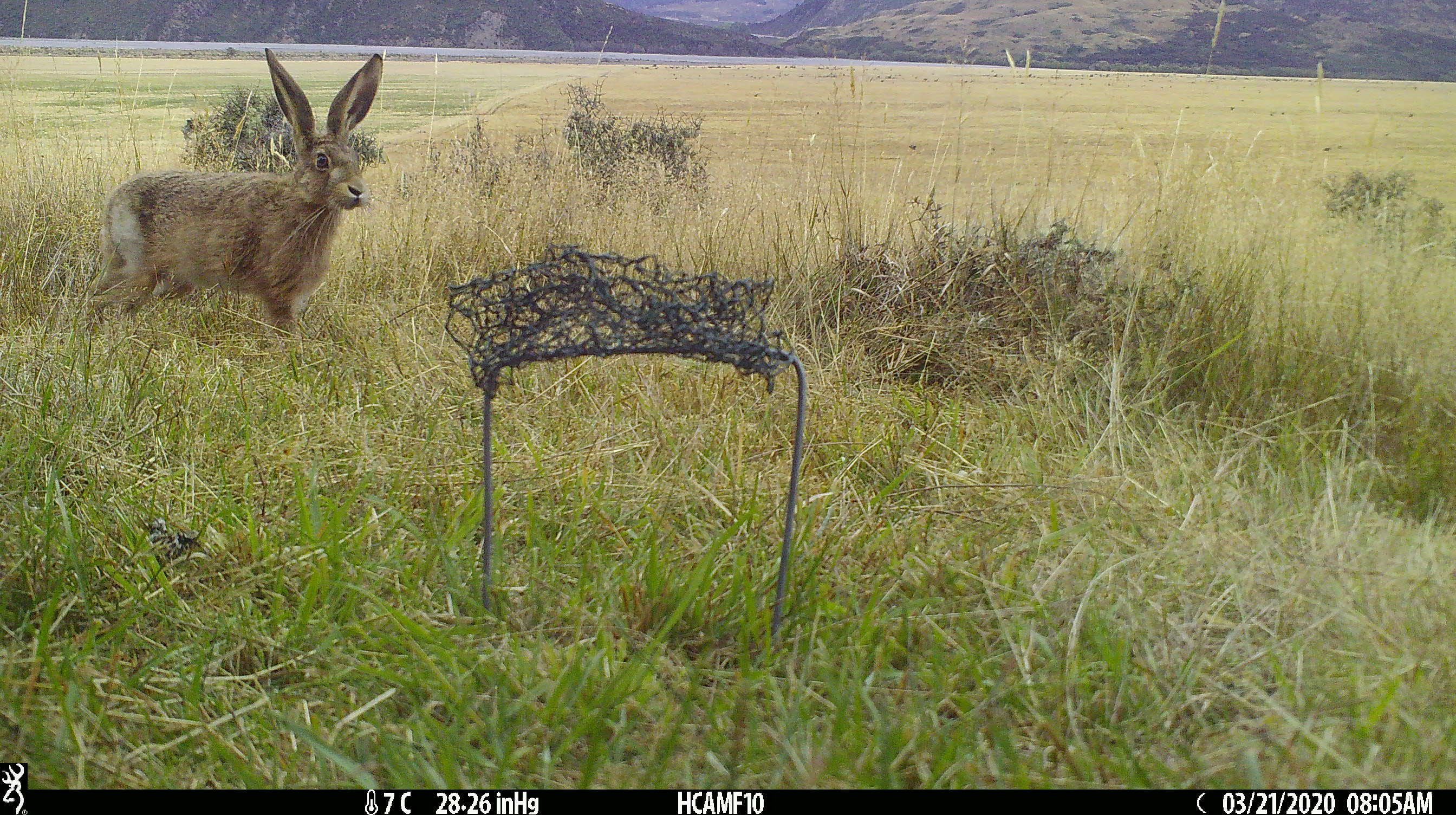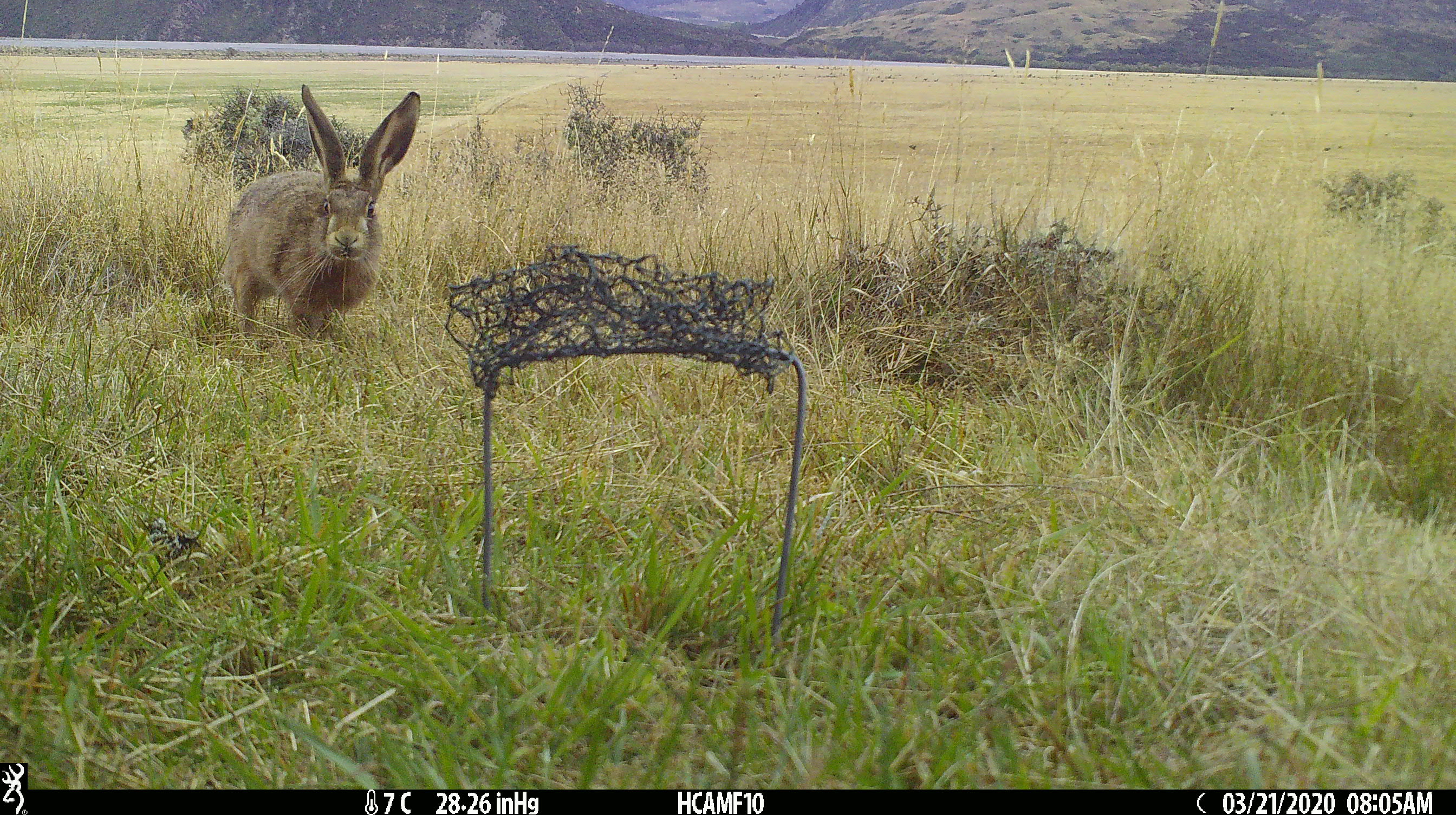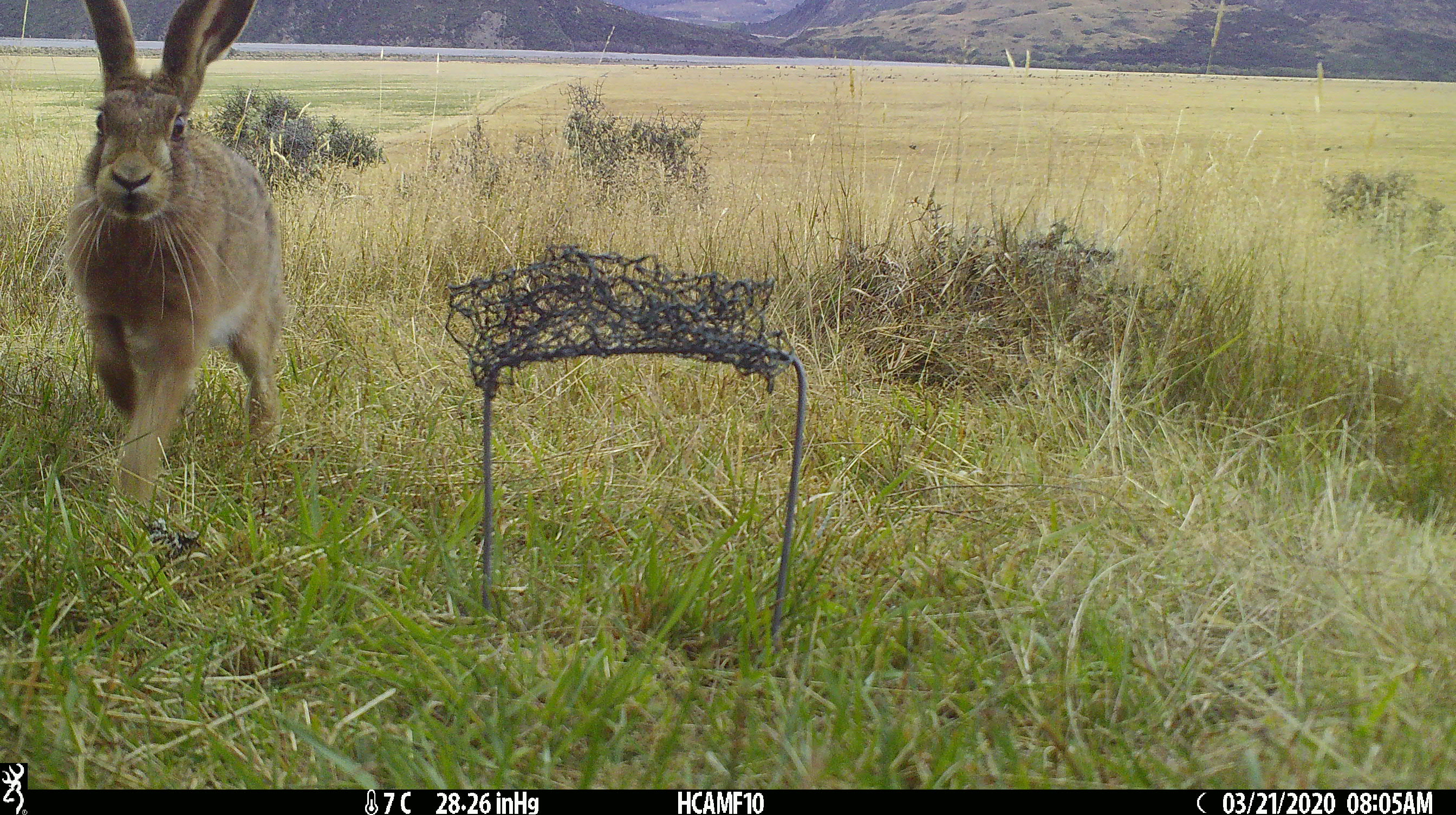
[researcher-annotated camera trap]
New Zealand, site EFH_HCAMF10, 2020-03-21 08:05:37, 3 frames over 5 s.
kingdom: Animalia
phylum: Chordata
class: Mammalia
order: Lagomorpha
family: Leporidae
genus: Lepus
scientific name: Lepus europaeus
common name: brown hare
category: hare